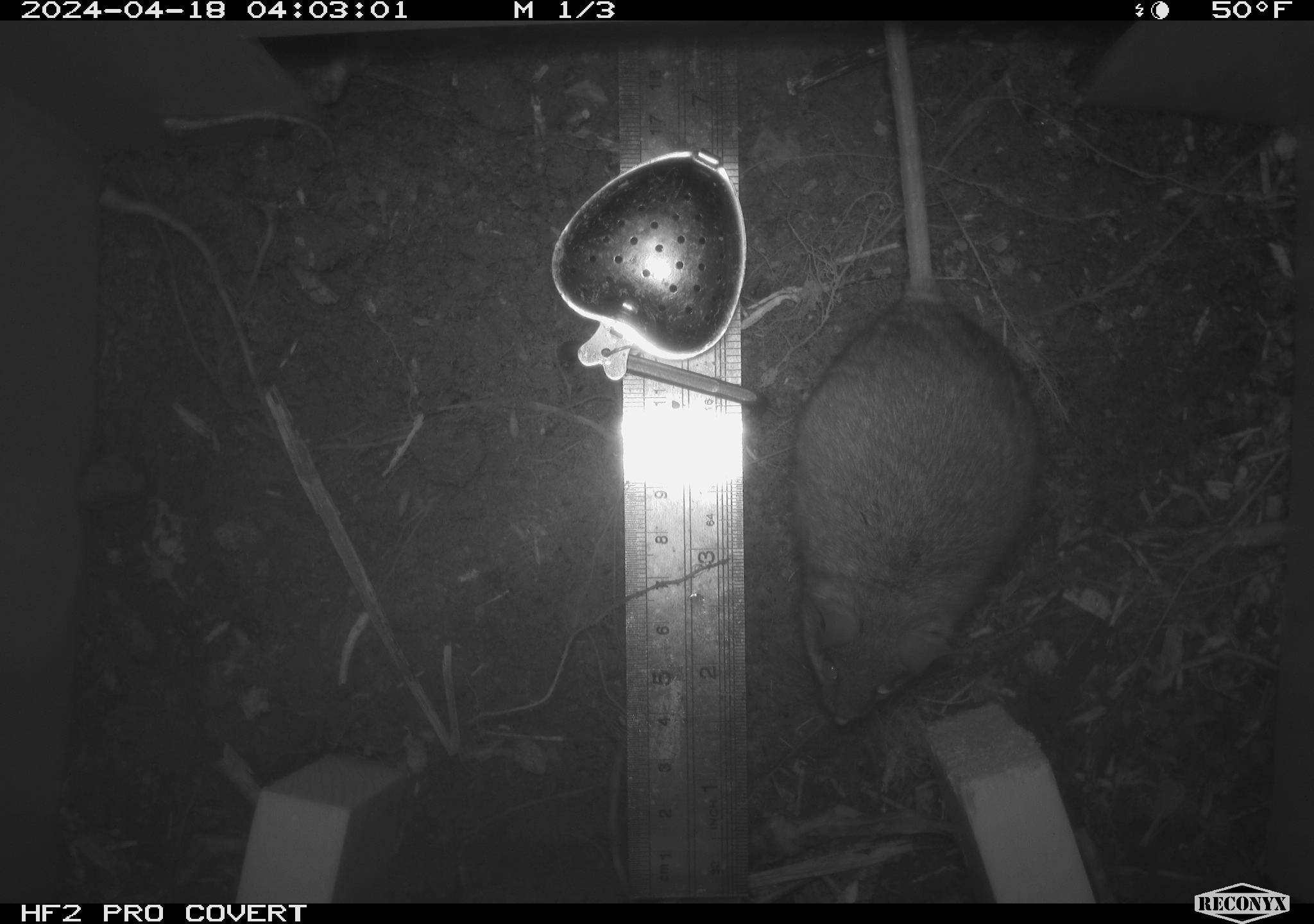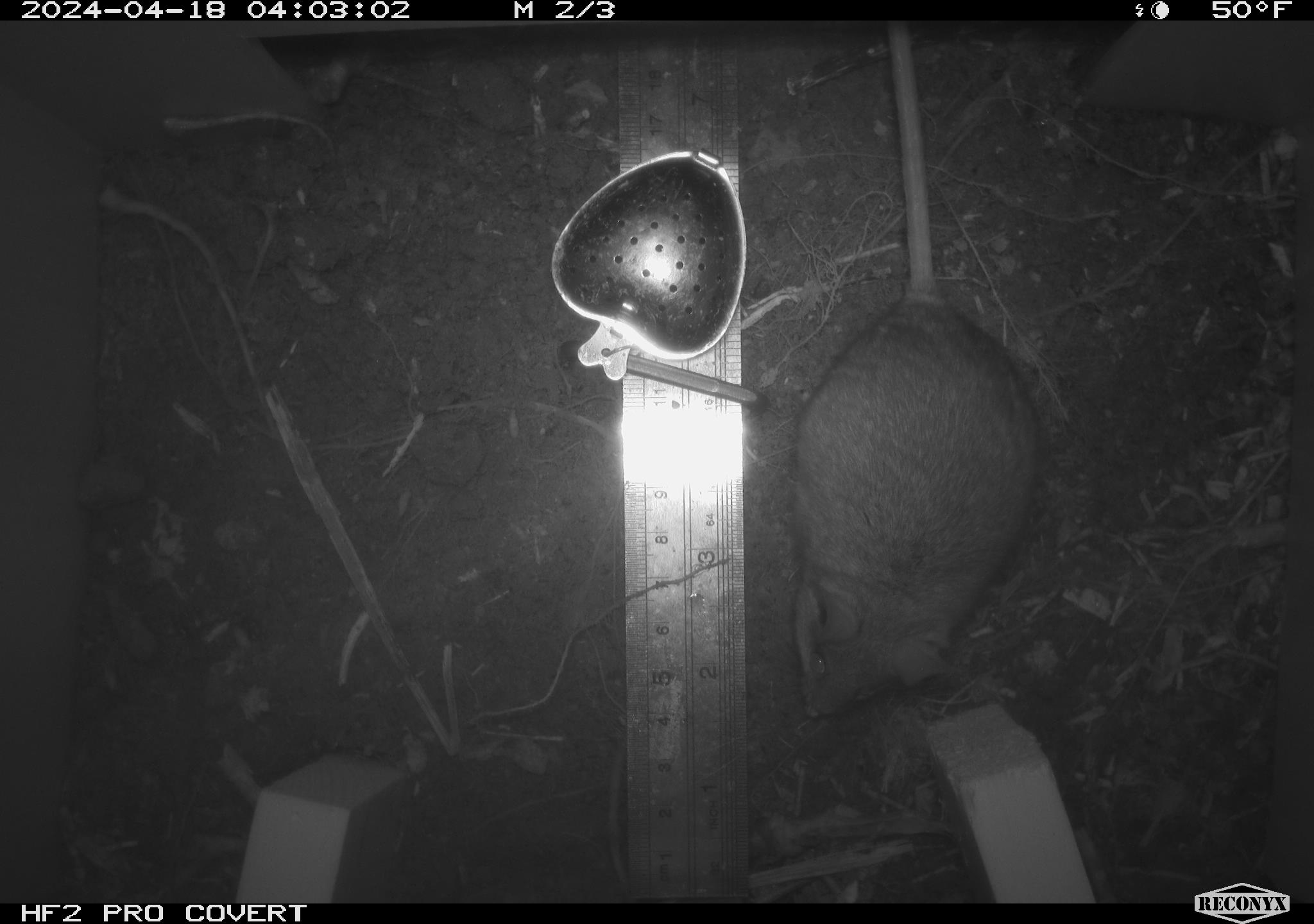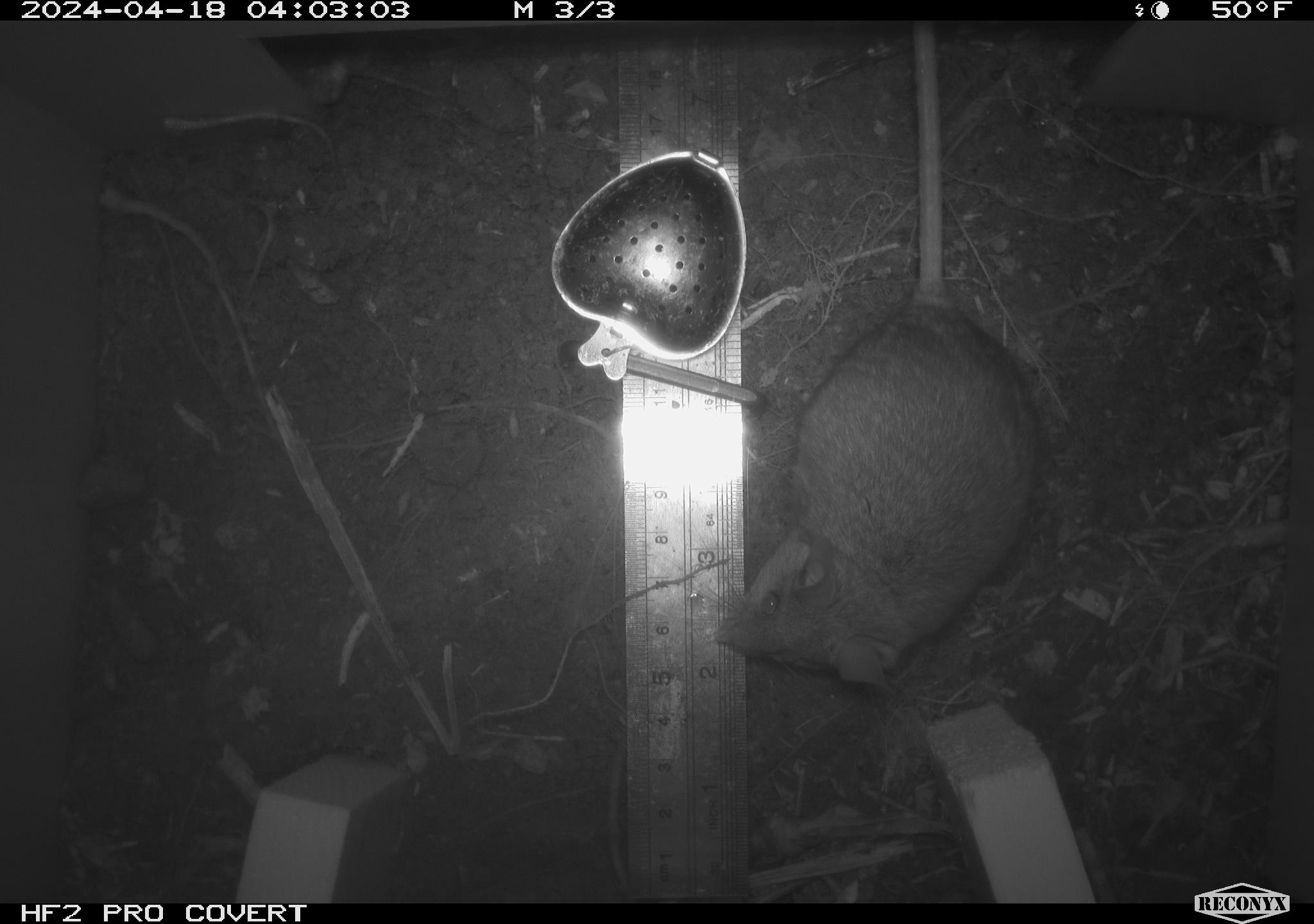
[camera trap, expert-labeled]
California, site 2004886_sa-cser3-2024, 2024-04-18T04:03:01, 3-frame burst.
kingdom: Animalia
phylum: Chordata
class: Mammalia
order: Rodentia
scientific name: Rodentia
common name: rodent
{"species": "rodent (Rodentia)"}